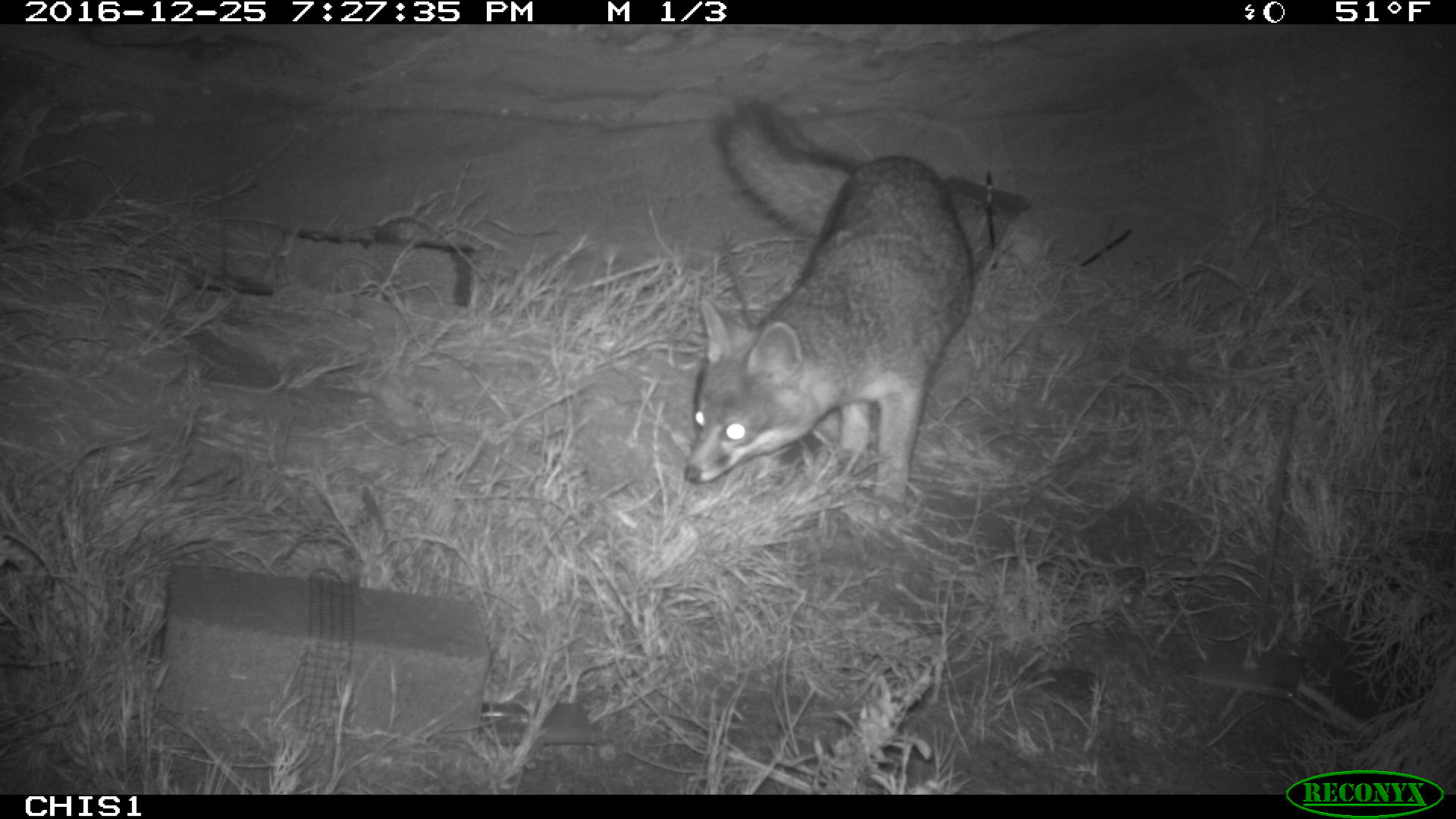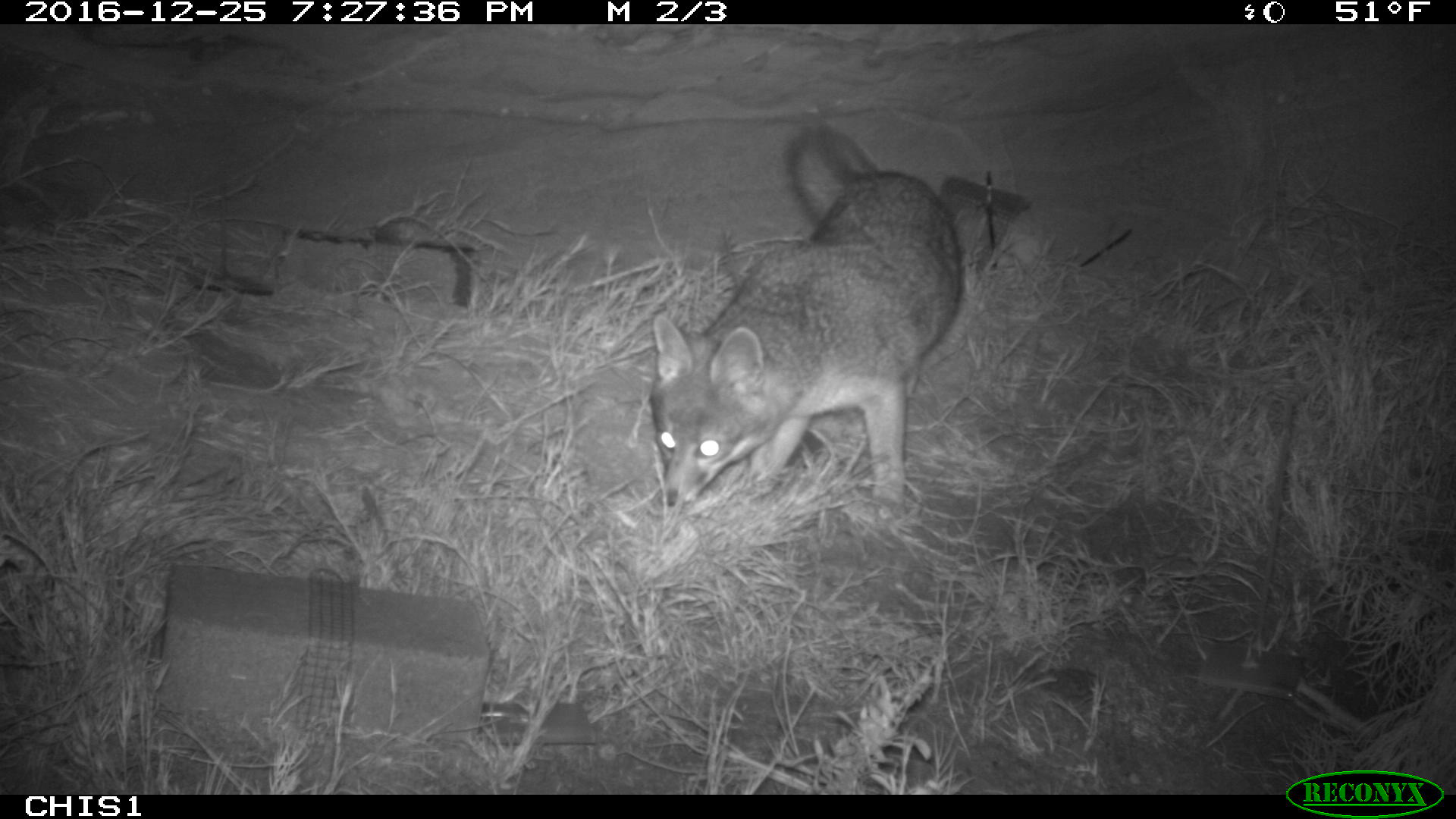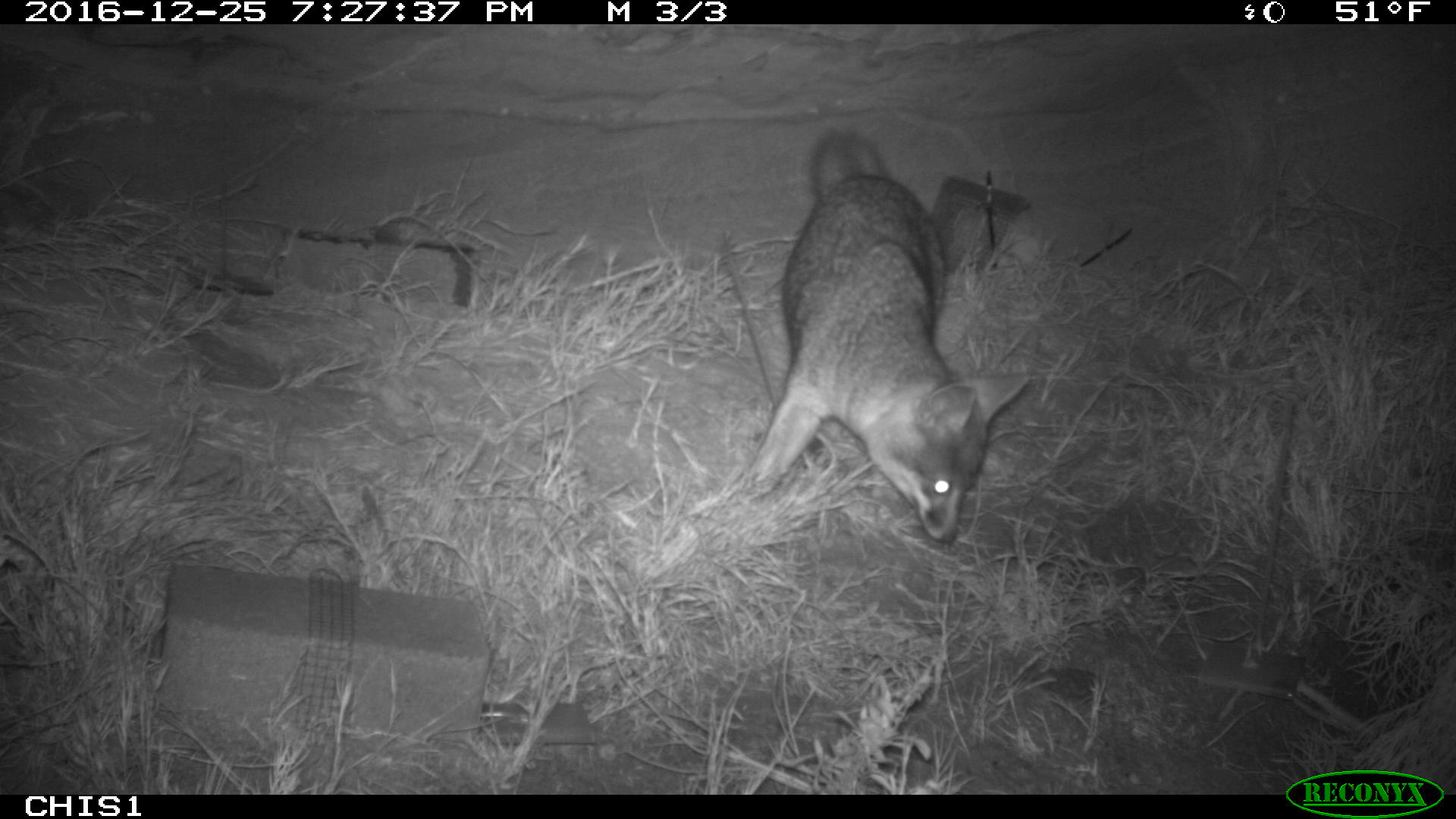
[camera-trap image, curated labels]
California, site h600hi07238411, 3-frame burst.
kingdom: Animalia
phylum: Chordata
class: Mammalia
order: Carnivora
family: Canidae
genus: Urocyon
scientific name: Urocyon littoralis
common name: island fox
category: fox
Fox (island fox) (Urocyon littoralis).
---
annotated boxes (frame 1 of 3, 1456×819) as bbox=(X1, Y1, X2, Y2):
fox: bbox=(683, 98, 973, 516)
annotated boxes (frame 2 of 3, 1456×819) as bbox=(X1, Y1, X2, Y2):
fox: bbox=(649, 123, 963, 522)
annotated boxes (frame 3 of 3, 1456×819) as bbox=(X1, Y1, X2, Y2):
fox: bbox=(737, 126, 1030, 540)